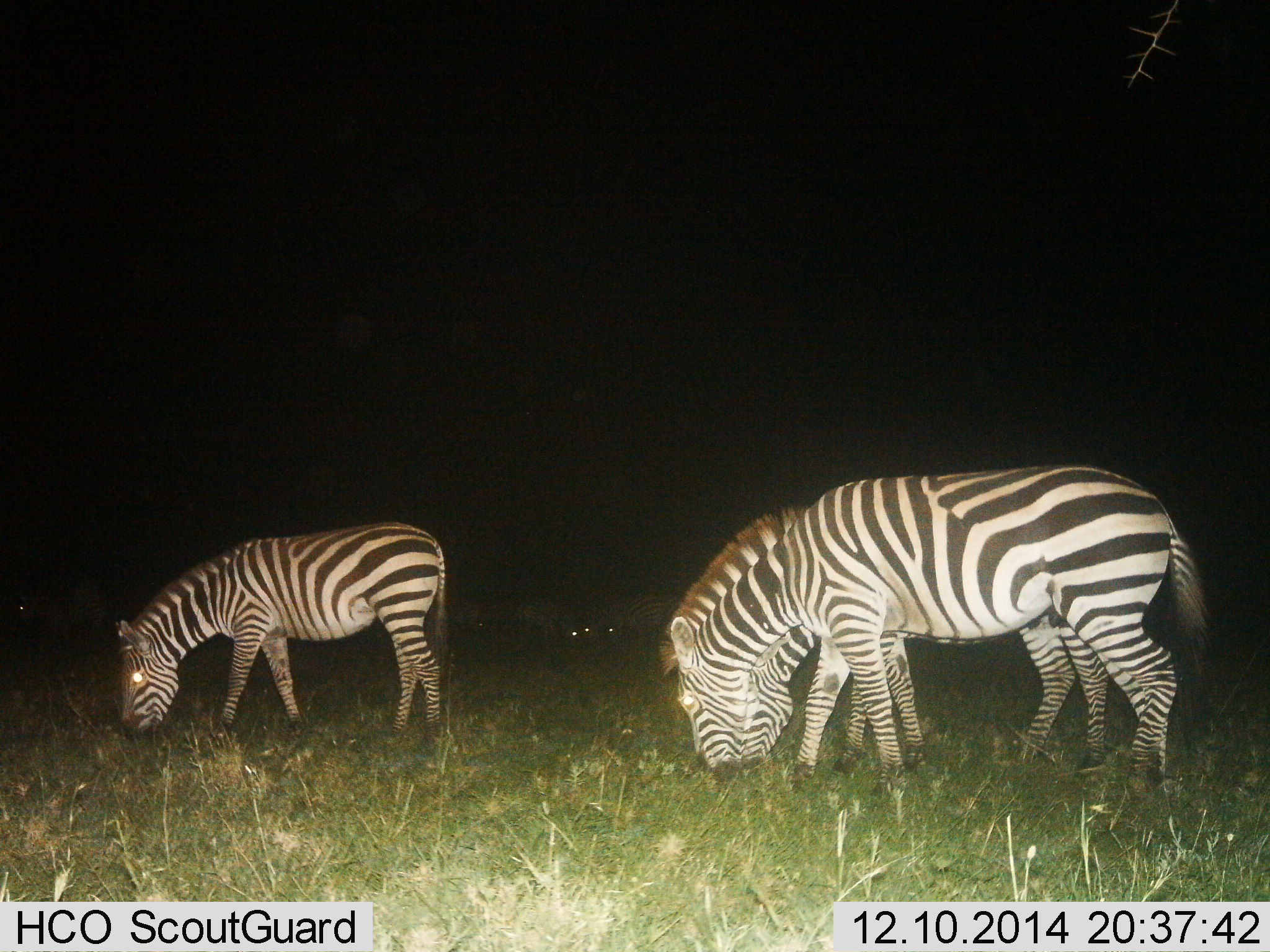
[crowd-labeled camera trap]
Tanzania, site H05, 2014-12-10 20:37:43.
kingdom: Animalia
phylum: Chordata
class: Mammalia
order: Perissodactyla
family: Equidae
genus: Equus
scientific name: Equus quagga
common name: plains zebra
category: zebra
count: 6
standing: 20%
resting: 0%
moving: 0%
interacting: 10%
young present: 20%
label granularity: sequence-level